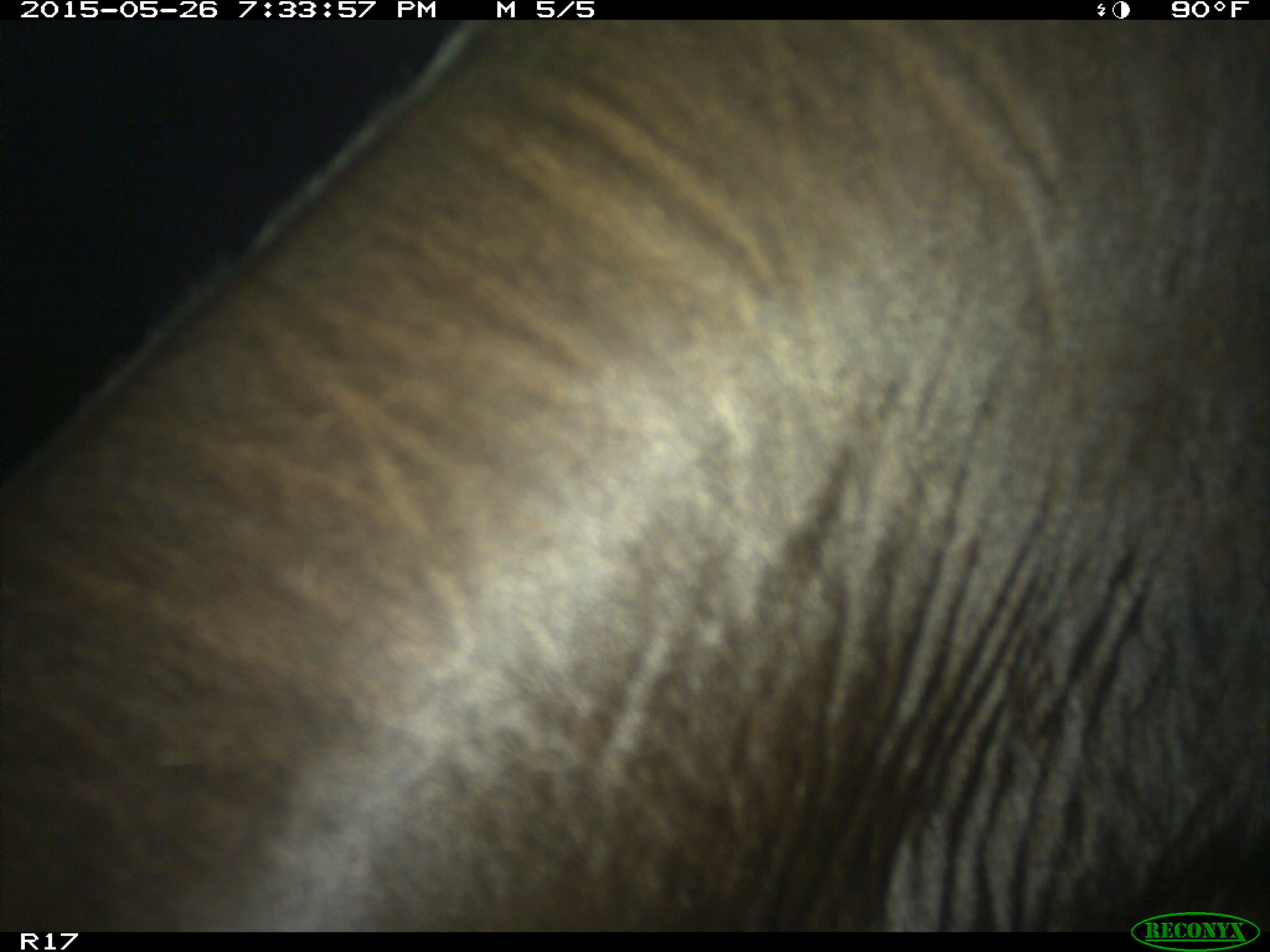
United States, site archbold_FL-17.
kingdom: Animalia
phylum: Chordata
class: Mammalia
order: Artiodactyla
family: Bovidae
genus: Bos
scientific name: Bos taurus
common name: domestic cow